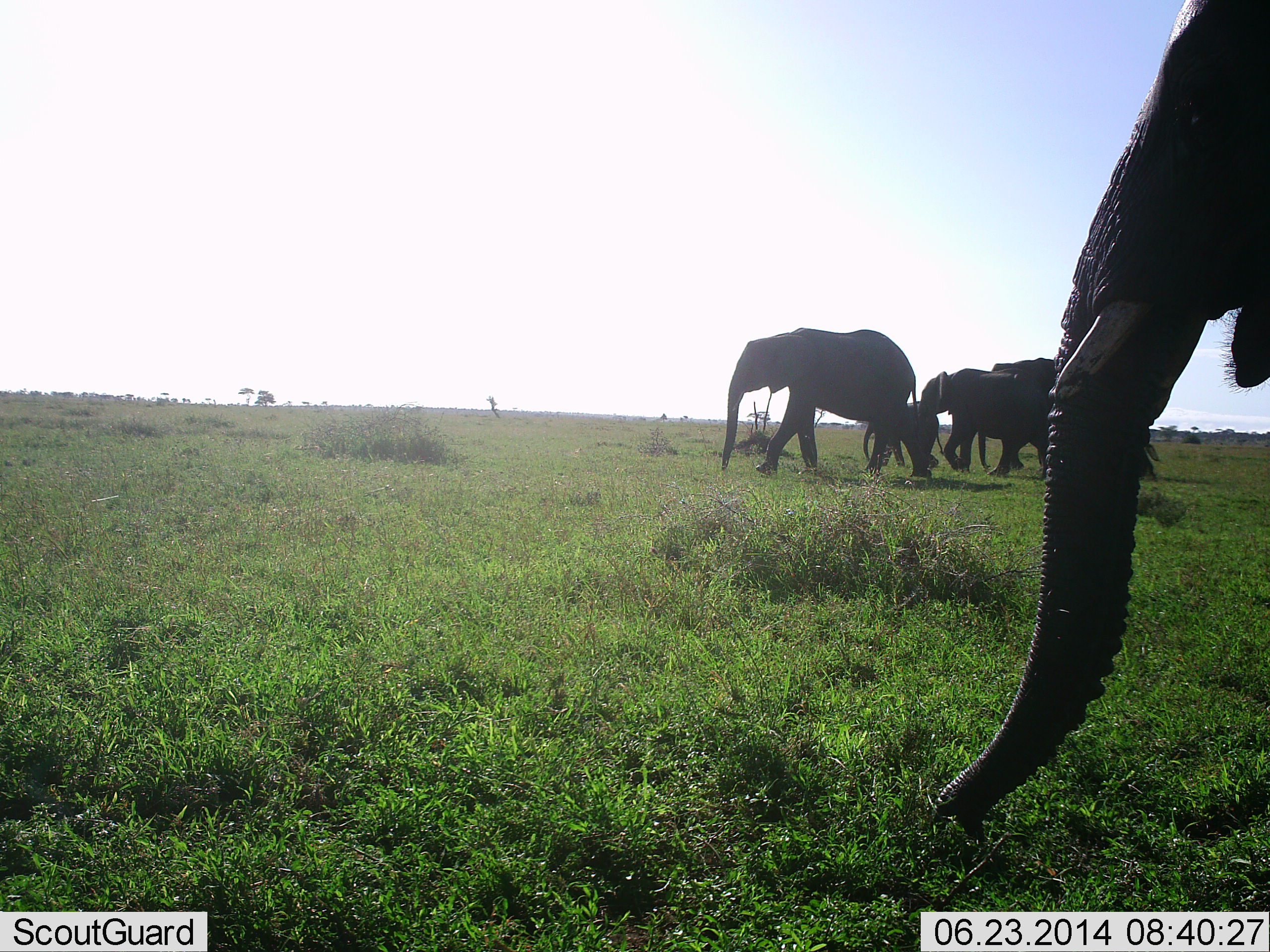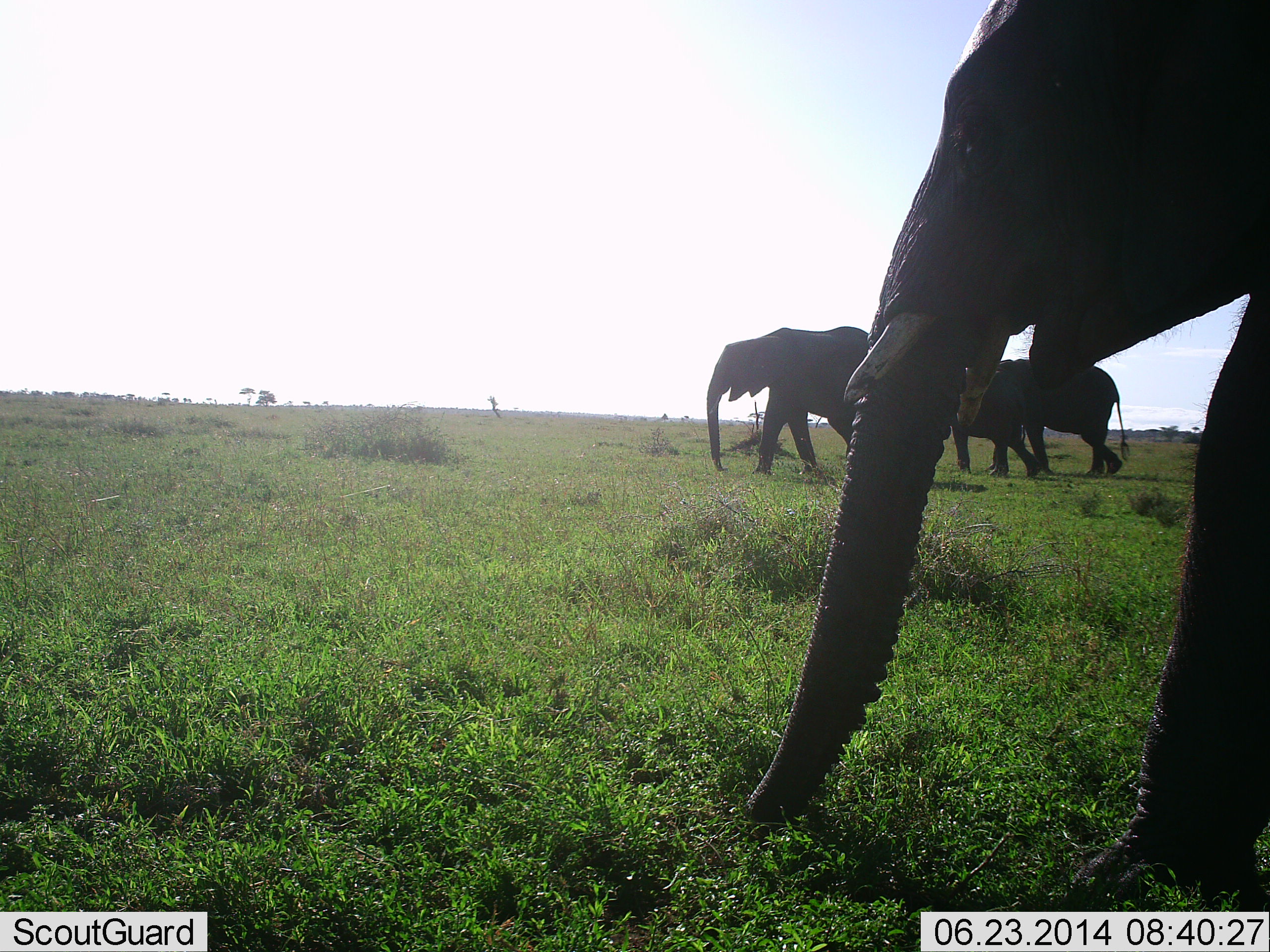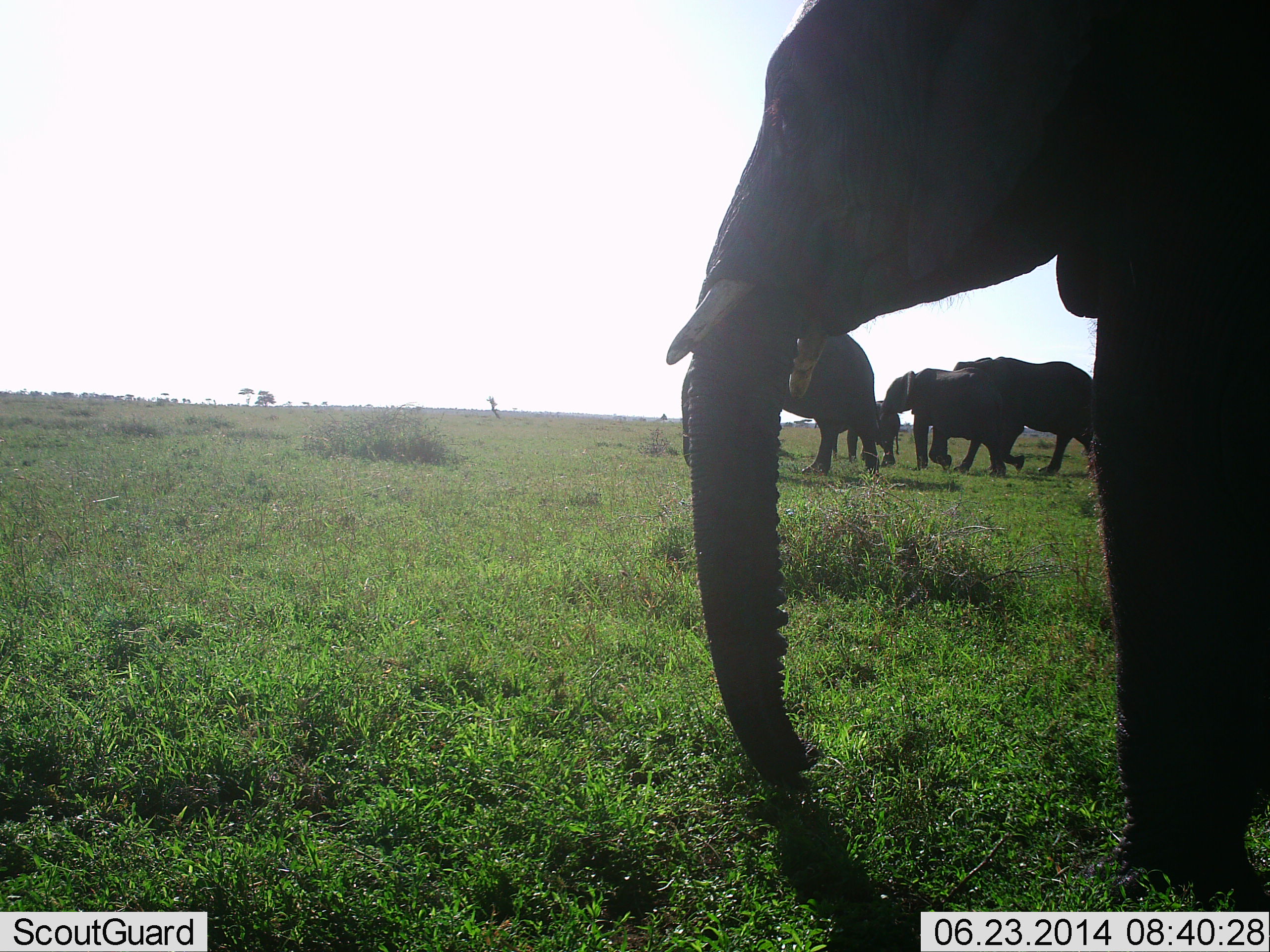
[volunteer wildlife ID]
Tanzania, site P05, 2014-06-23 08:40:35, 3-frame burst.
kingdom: Animalia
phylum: Chordata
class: Mammalia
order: Proboscidea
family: Elephantidae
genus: Loxodonta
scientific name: Loxodonta africana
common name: african bush elephant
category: elephant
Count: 5.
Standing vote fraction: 0%.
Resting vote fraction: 0%.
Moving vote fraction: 90%.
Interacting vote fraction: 0%.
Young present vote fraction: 60%.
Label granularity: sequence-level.